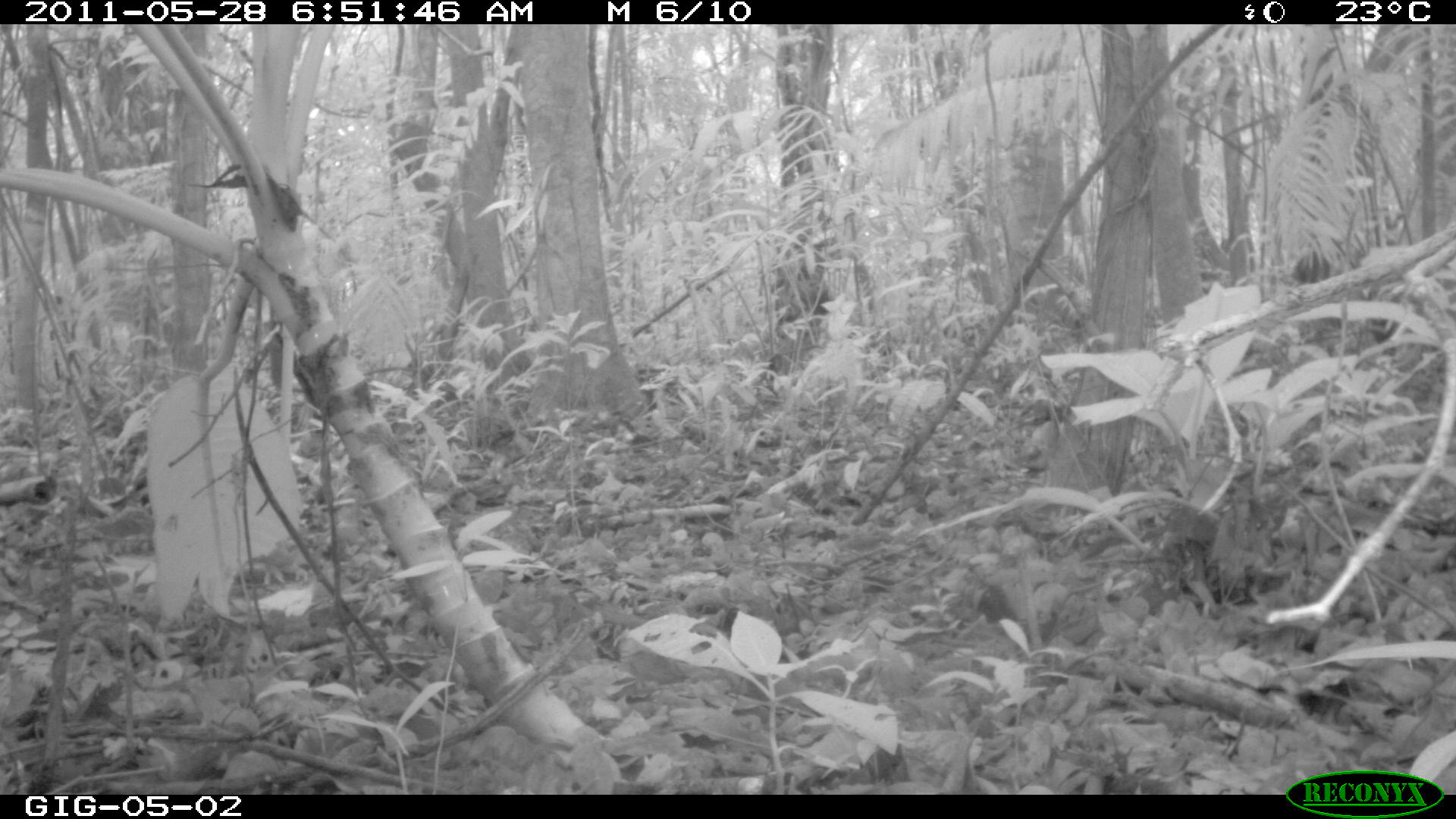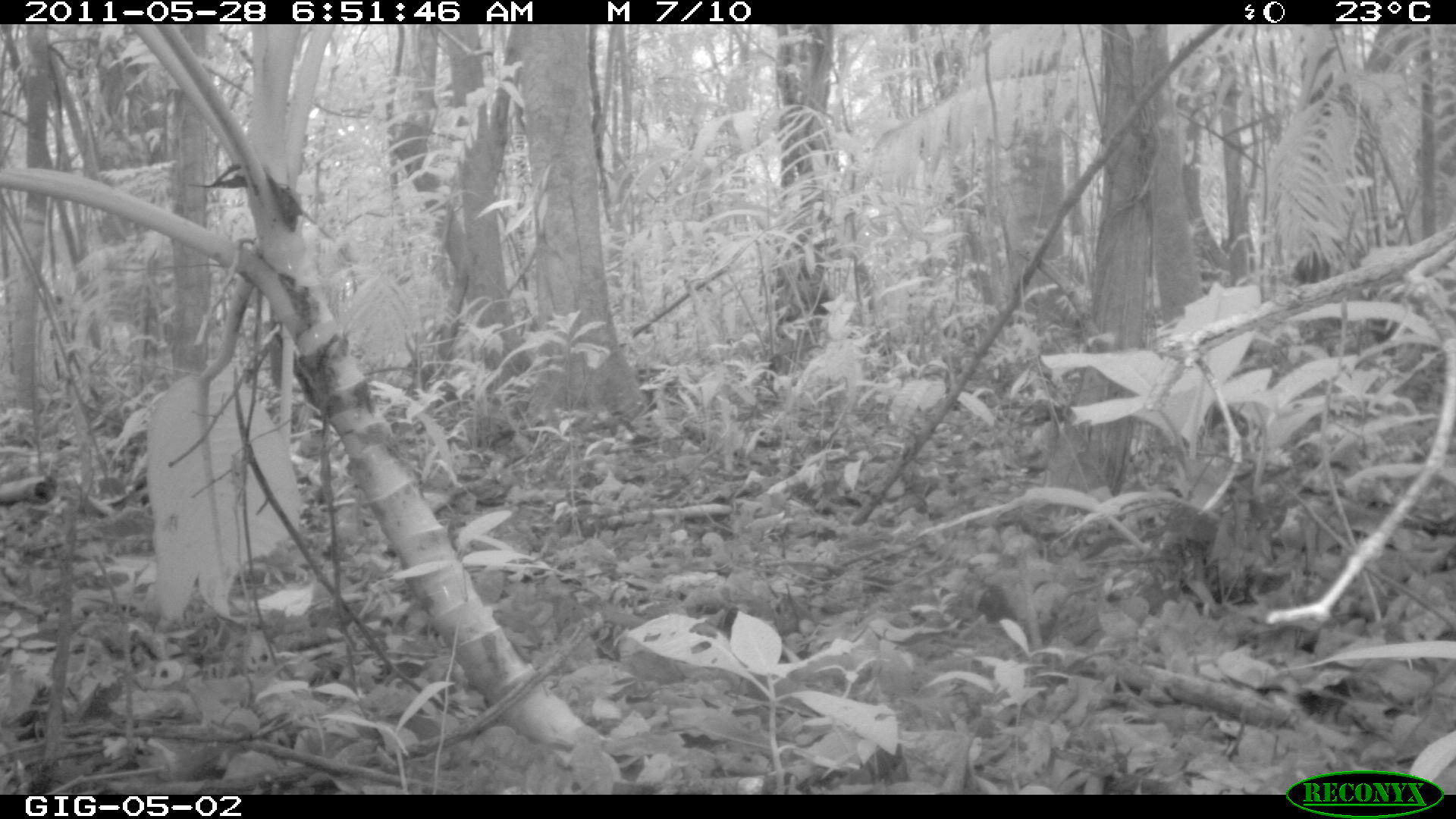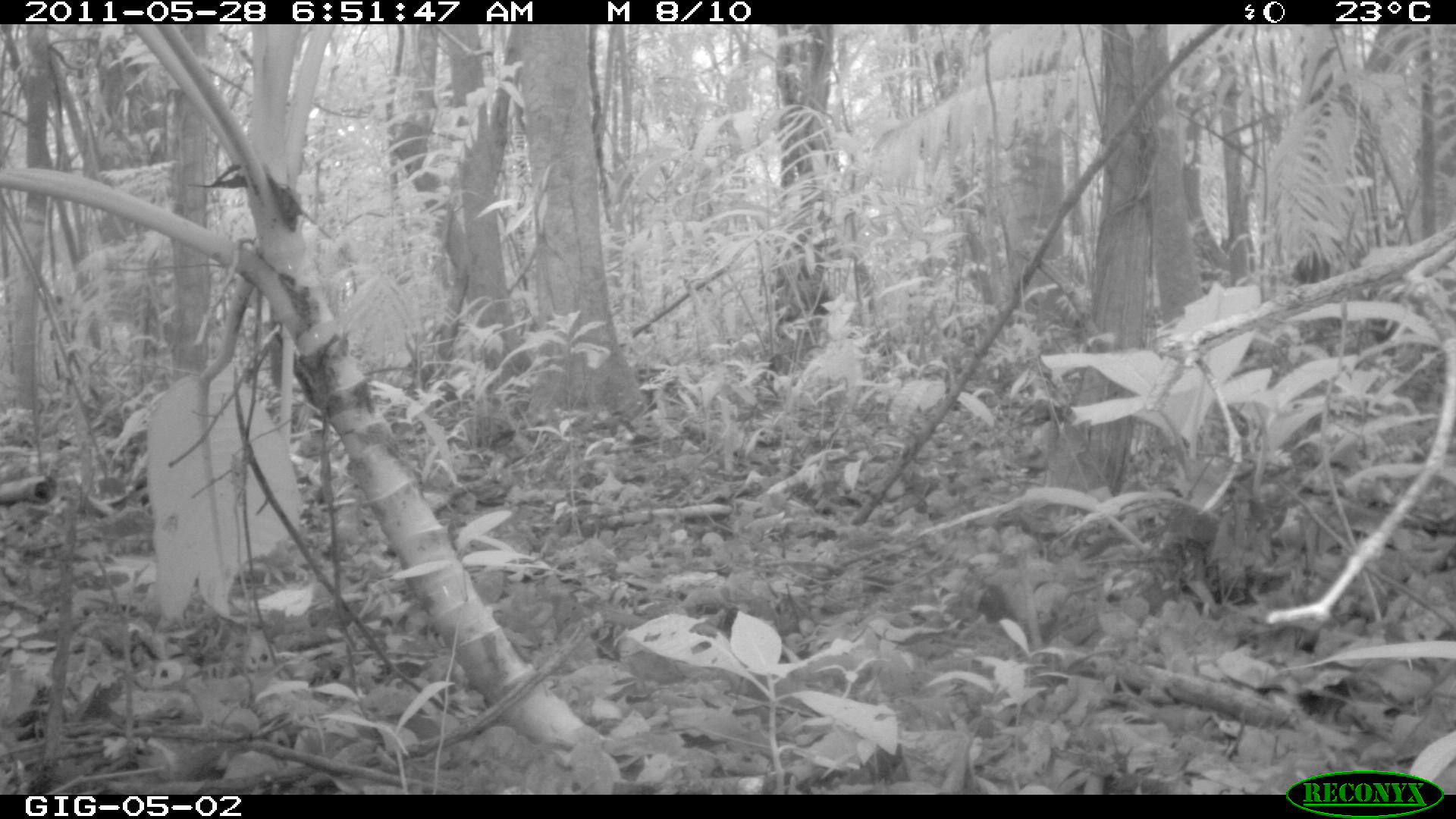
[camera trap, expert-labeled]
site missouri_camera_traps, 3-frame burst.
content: no animal present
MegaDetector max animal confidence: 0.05